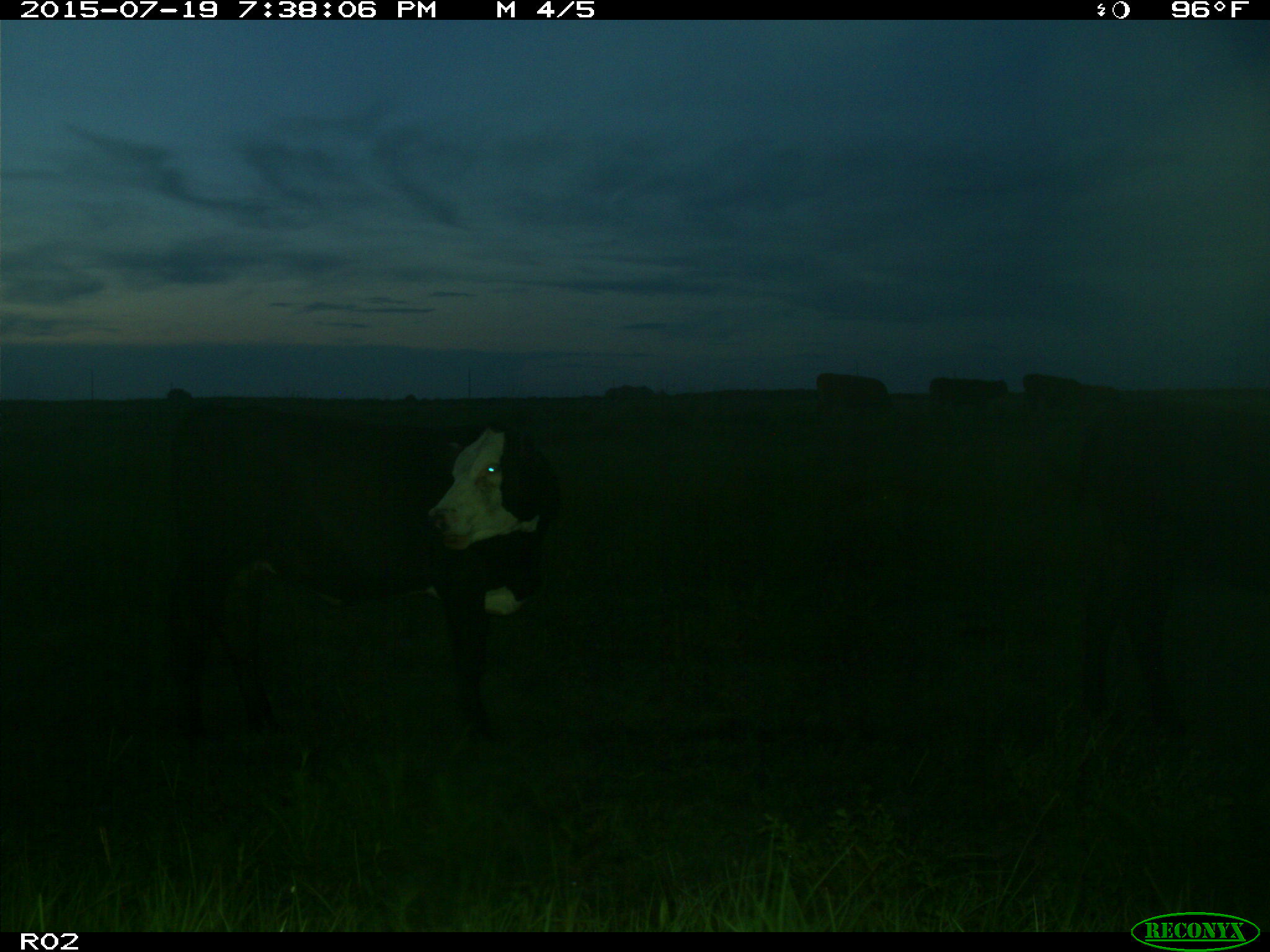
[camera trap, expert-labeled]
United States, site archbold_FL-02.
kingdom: Animalia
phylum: Chordata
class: Mammalia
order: Artiodactyla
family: Bovidae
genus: Bos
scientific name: Bos taurus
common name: domestic cow